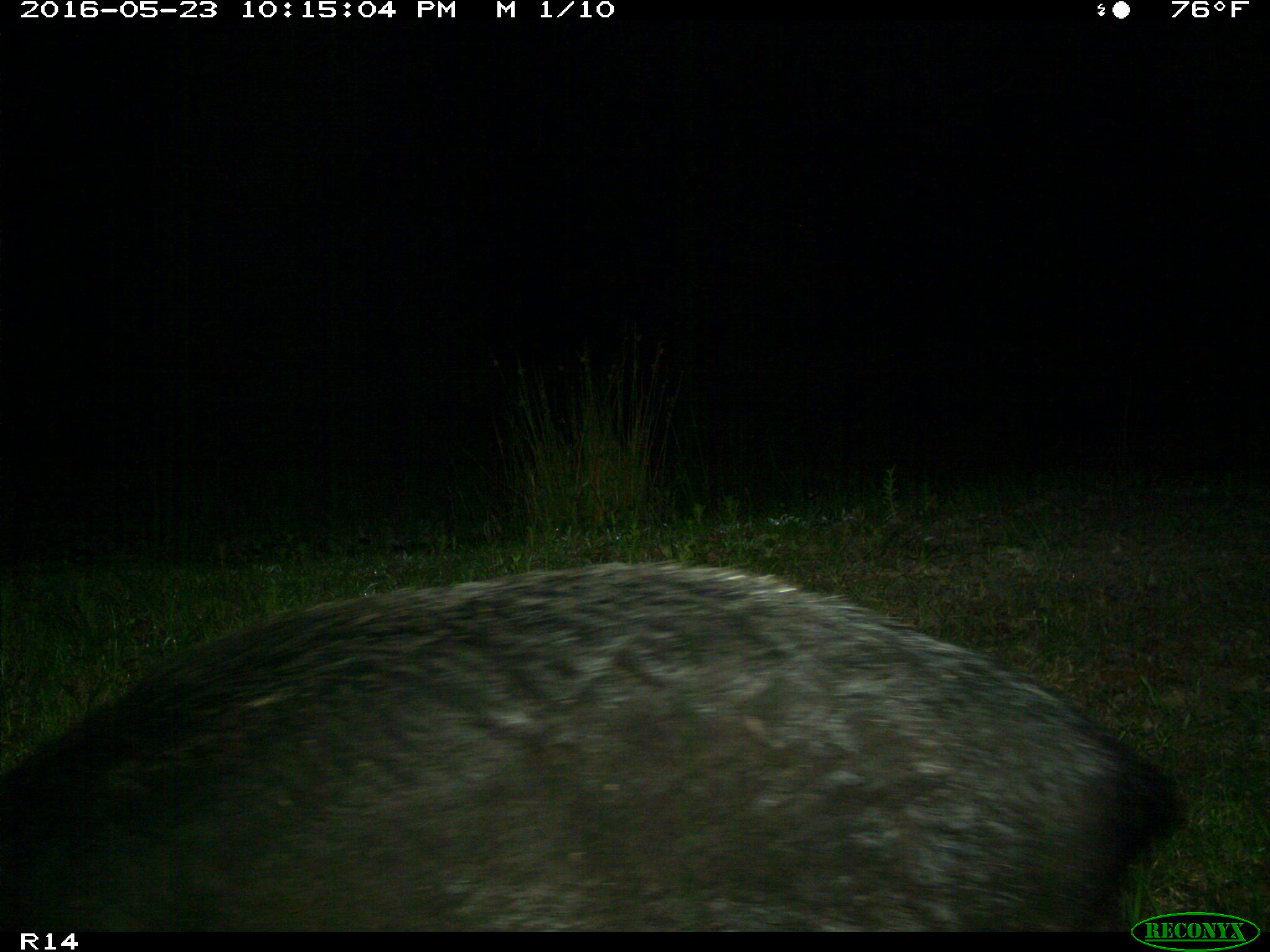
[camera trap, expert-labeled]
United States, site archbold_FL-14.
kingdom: Animalia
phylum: Chordata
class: Mammalia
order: Artiodactyla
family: Suidae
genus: Sus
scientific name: Sus scrofa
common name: wild boar